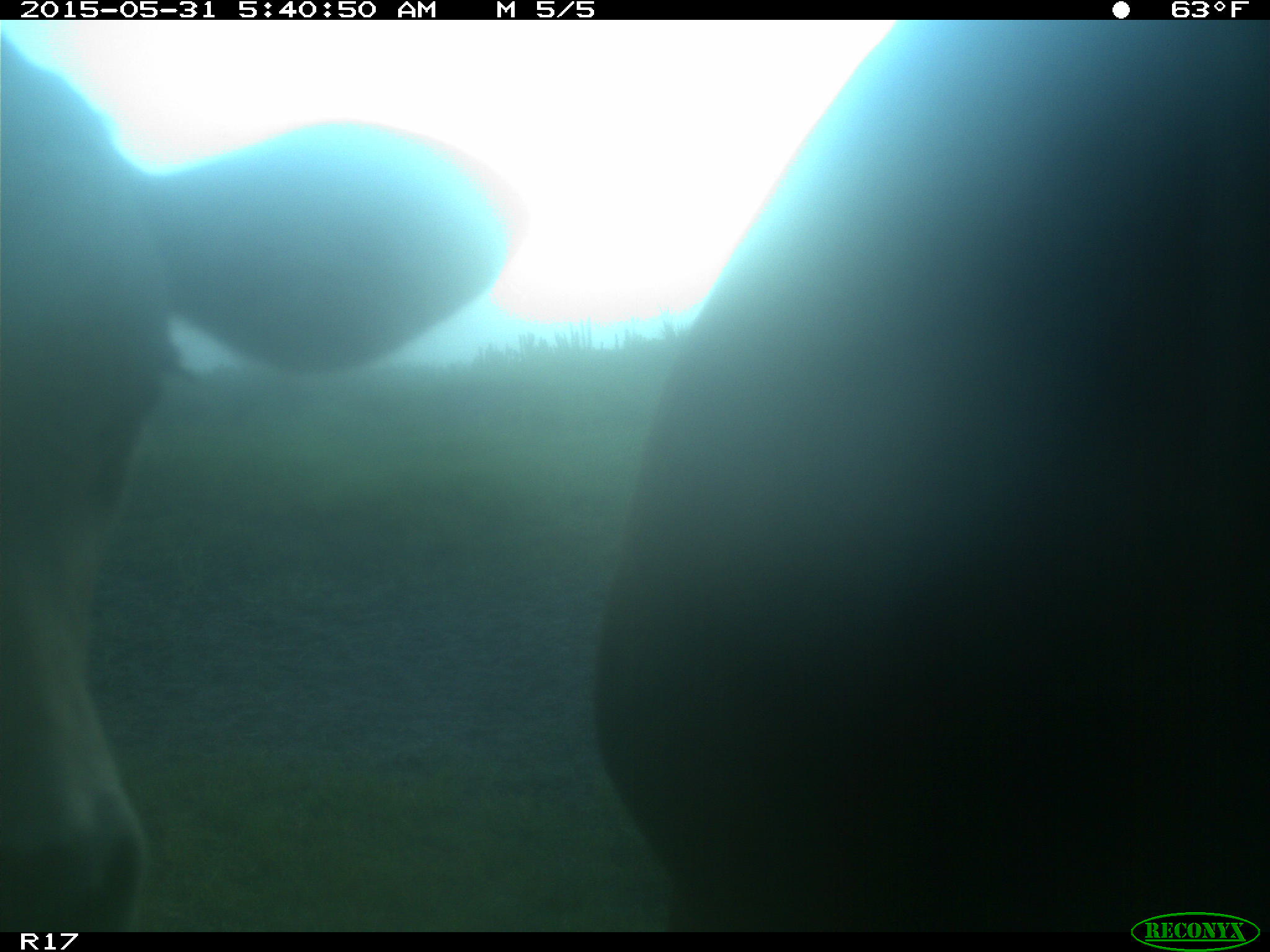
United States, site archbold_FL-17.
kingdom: Animalia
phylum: Chordata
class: Mammalia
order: Artiodactyla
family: Bovidae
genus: Bos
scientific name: Bos taurus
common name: domestic cow